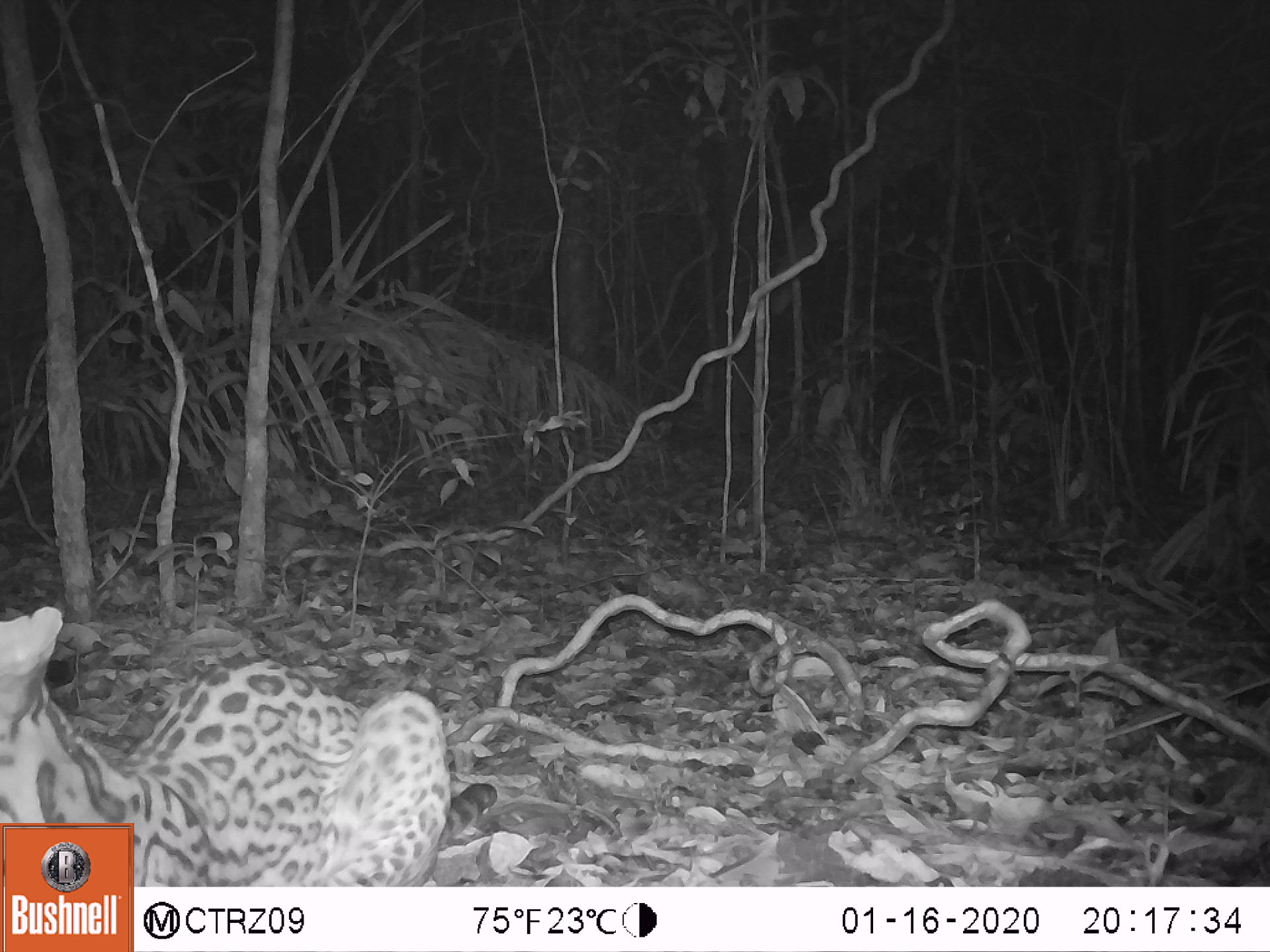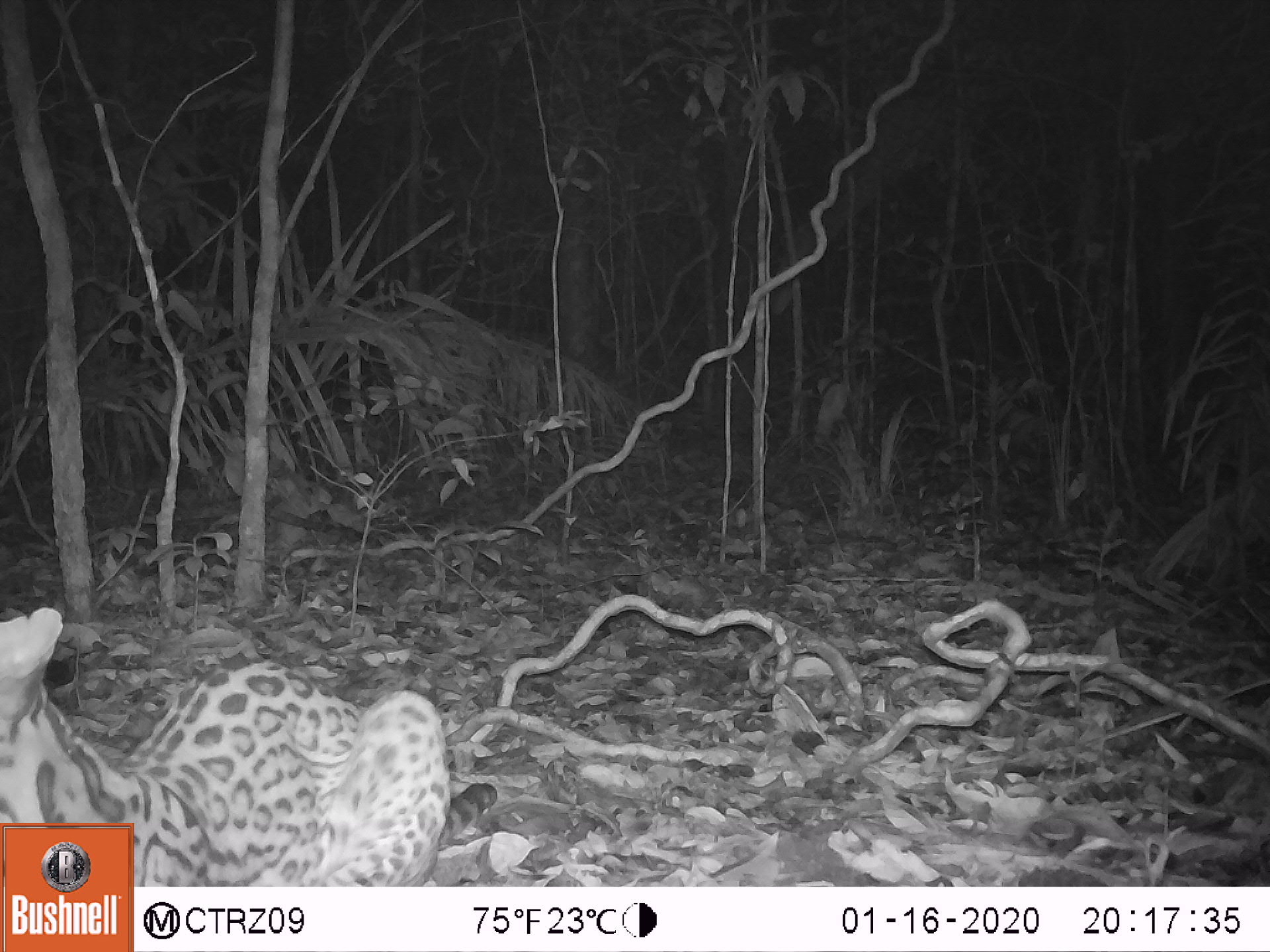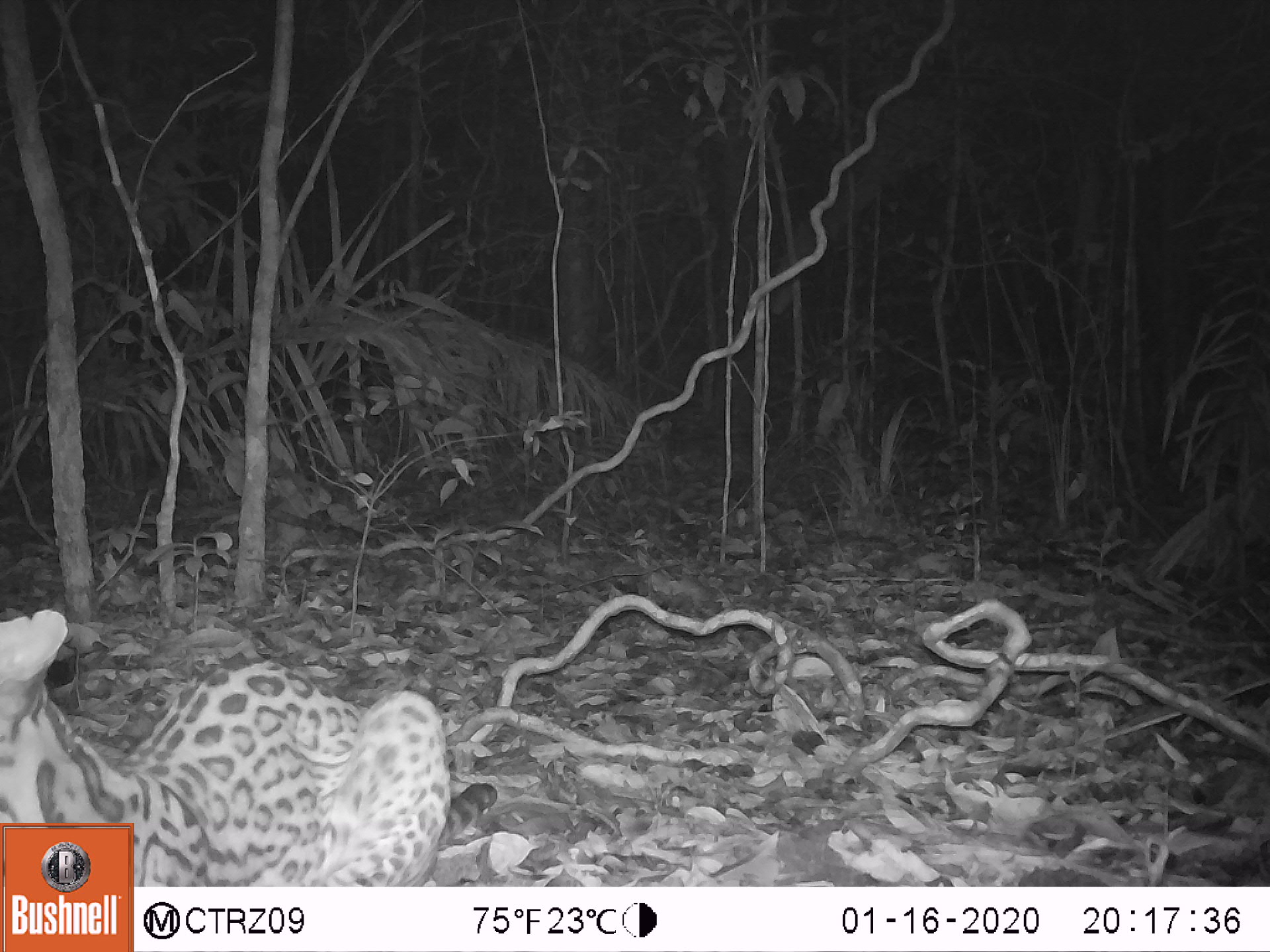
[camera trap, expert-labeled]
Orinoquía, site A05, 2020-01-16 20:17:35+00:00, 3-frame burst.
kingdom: Animalia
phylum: Chordata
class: Mammalia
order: Carnivora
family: Felidae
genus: Leopardus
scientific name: Leopardus pardalis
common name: ocelot